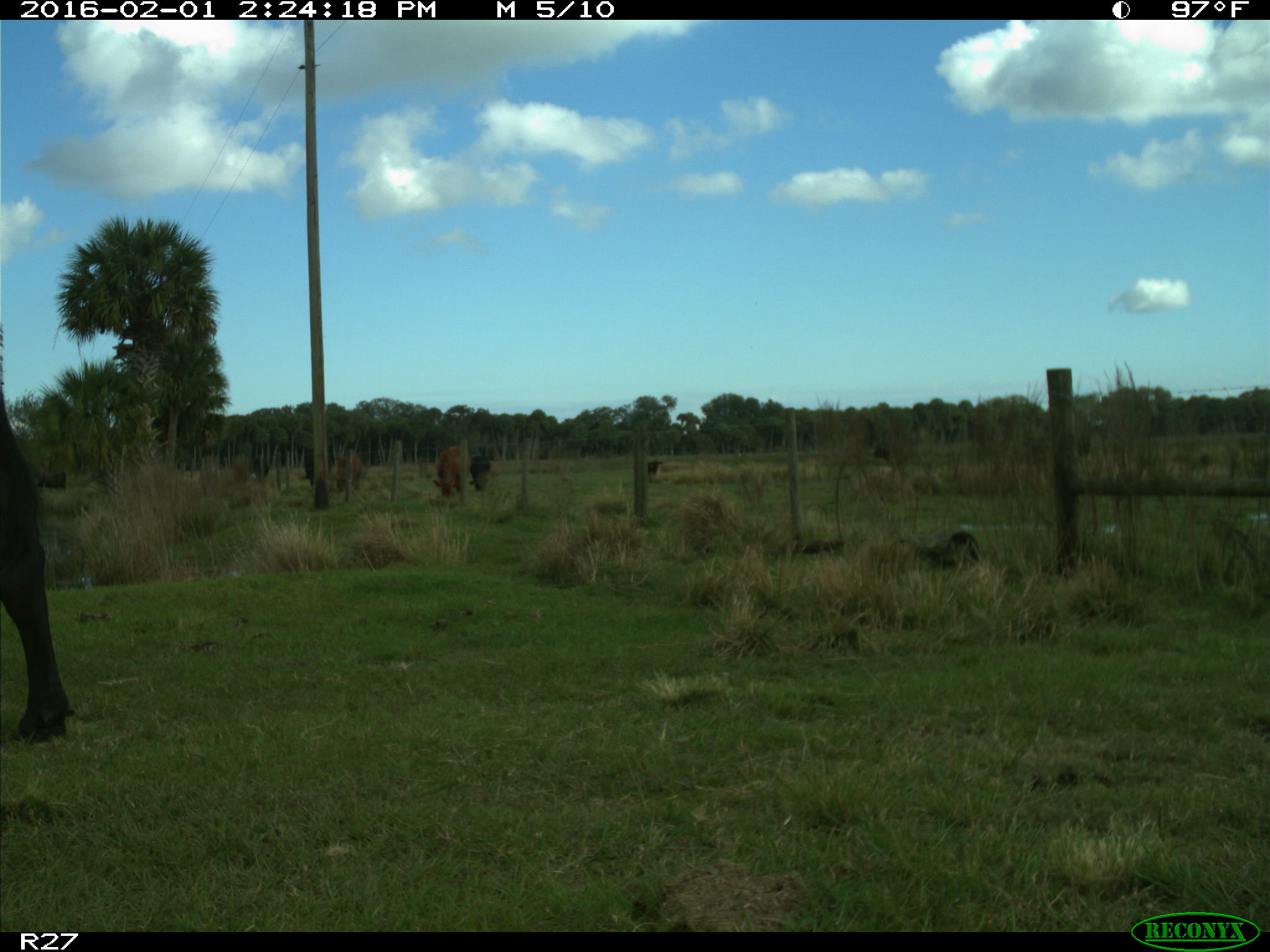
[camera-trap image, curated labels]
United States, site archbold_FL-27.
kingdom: Animalia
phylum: Chordata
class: Mammalia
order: Artiodactyla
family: Bovidae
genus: Bos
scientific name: Bos taurus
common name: domestic cow